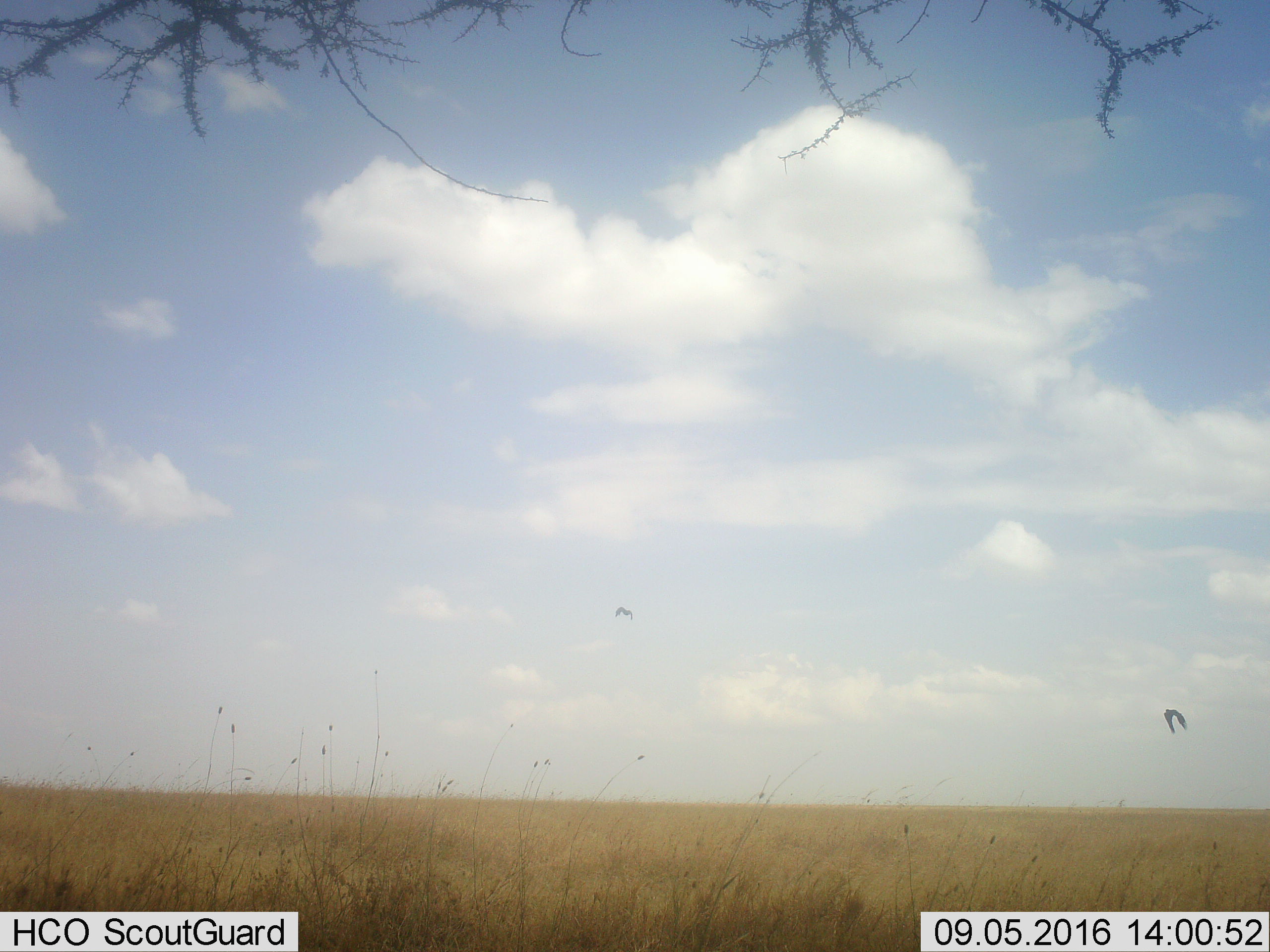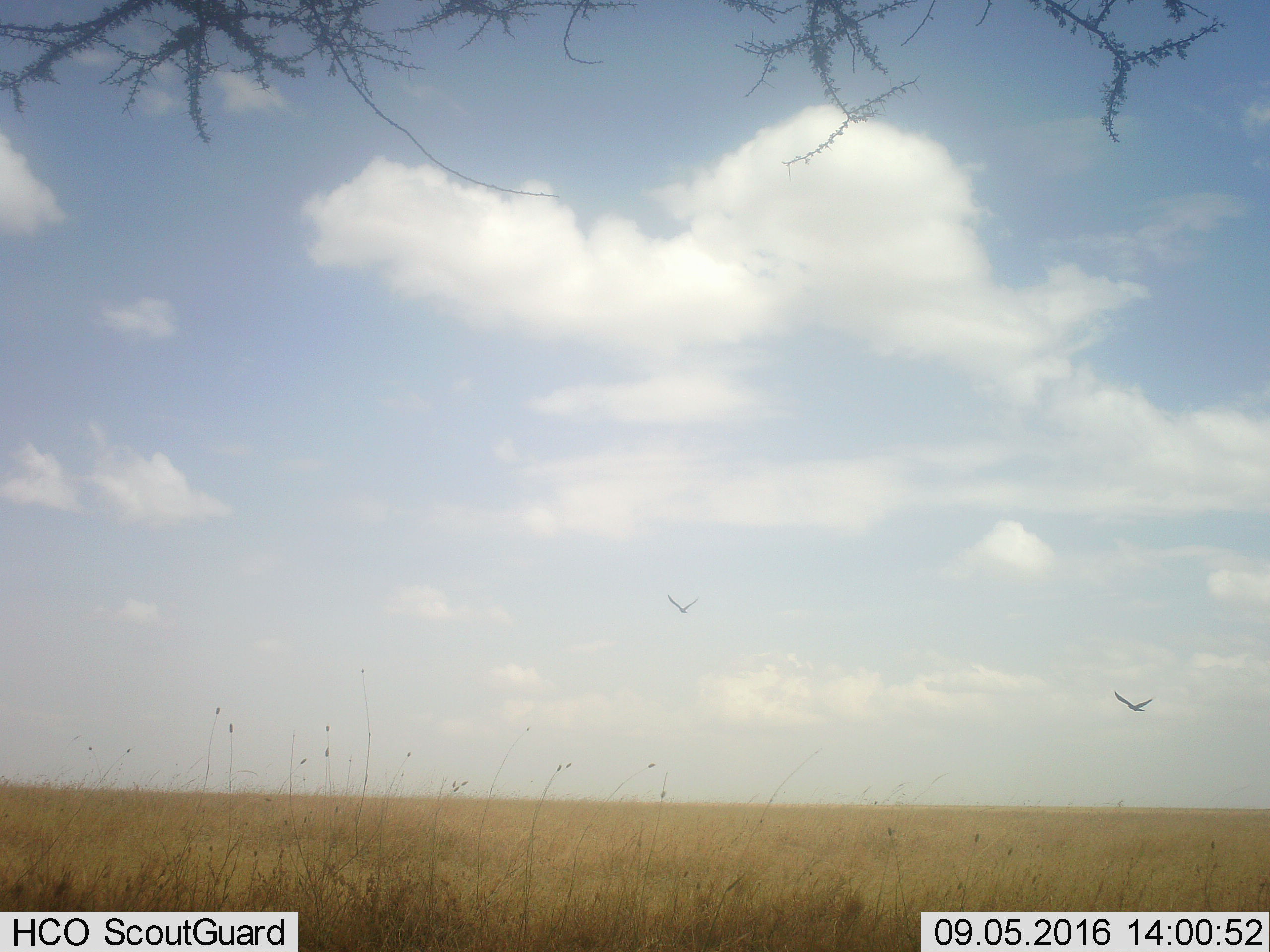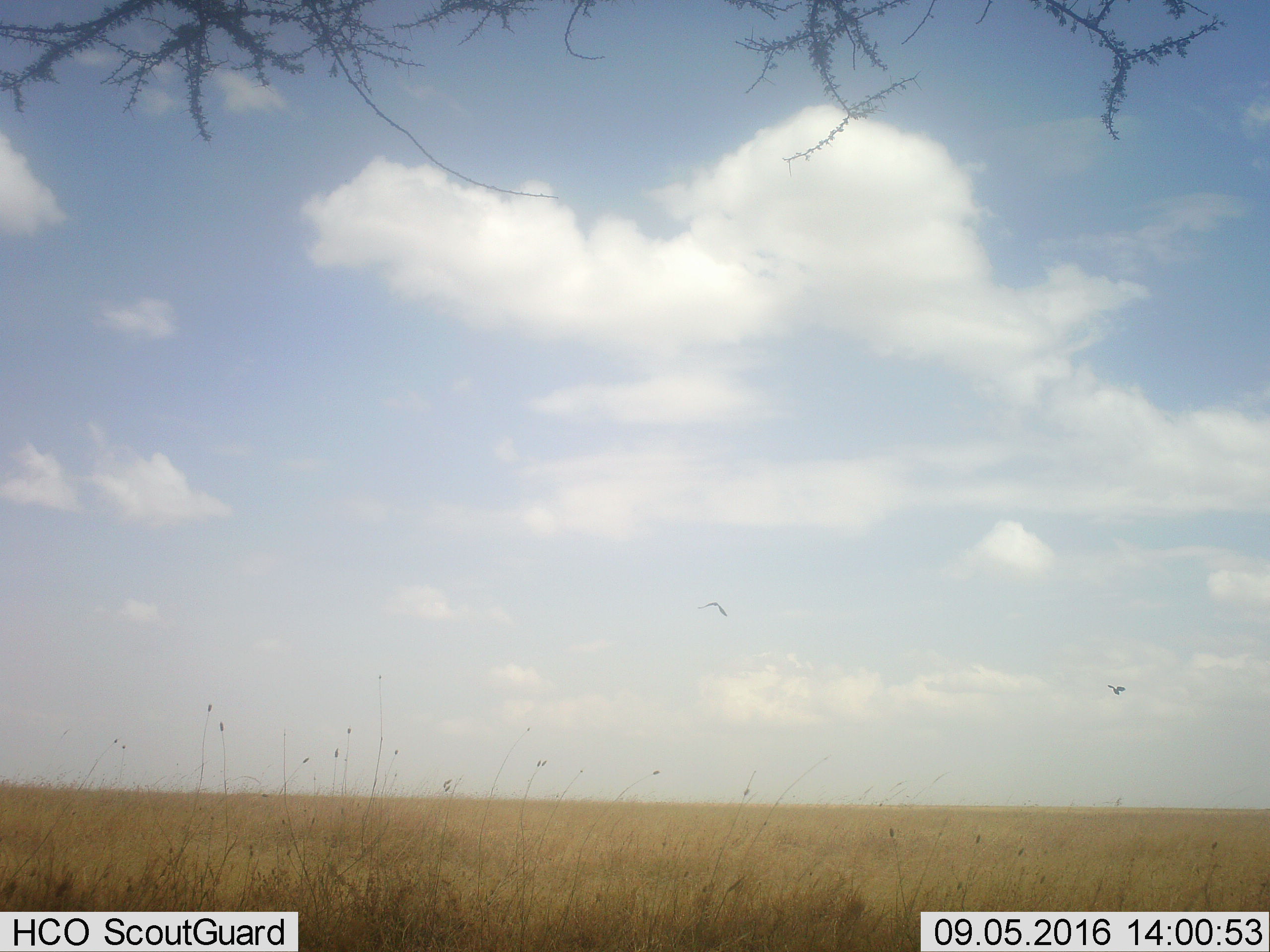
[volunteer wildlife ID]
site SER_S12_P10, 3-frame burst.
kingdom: Animalia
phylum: Chordata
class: Aves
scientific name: Aves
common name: bird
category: birdother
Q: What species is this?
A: Birdother (bird) (Aves).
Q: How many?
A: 2.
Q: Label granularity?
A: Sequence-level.